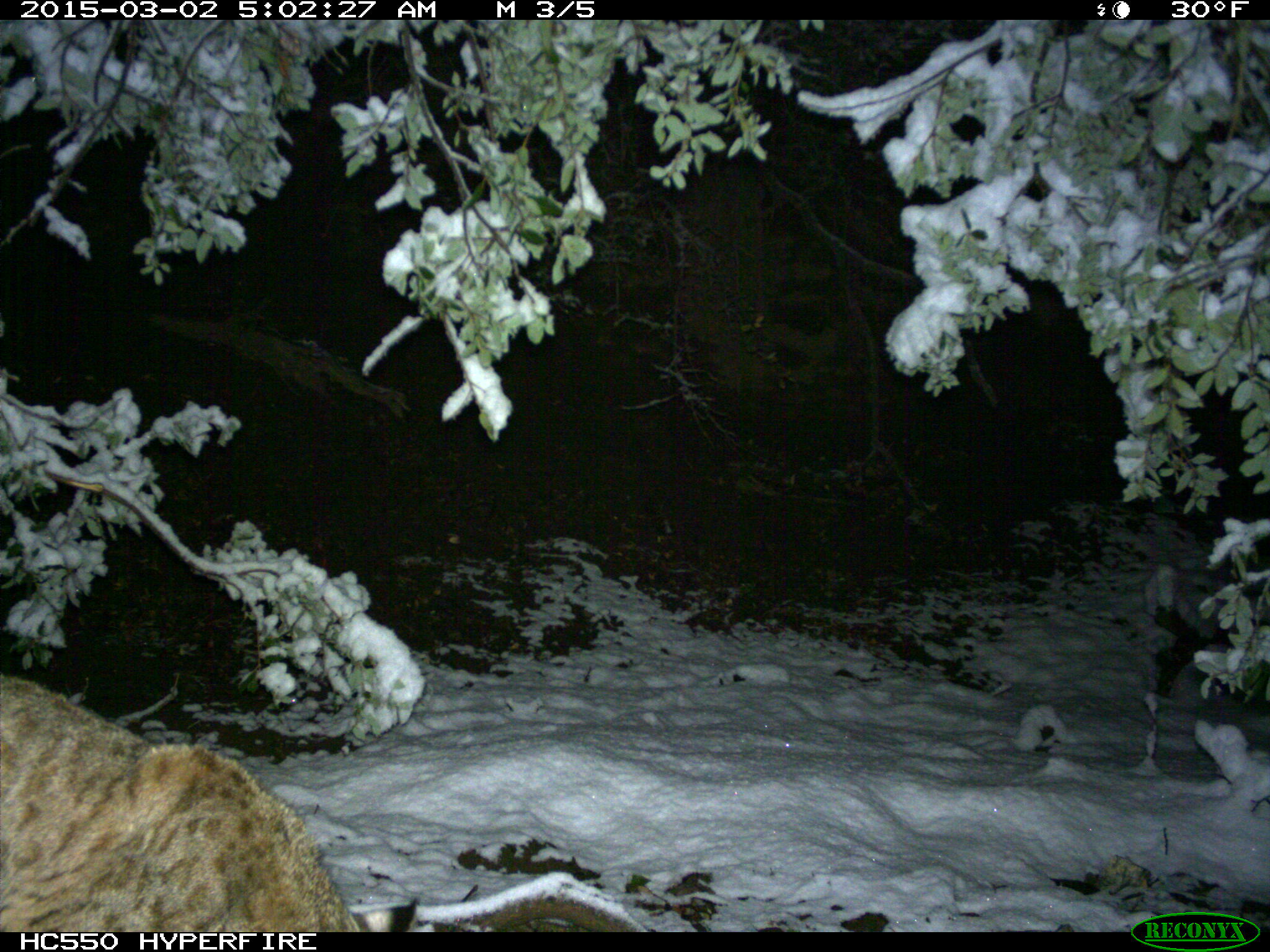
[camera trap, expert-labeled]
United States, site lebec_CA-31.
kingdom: Animalia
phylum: Chordata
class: Mammalia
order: Carnivora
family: Felidae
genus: Lynx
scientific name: Lynx rufus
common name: bobcat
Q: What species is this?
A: Lynx rufus (bobcat).